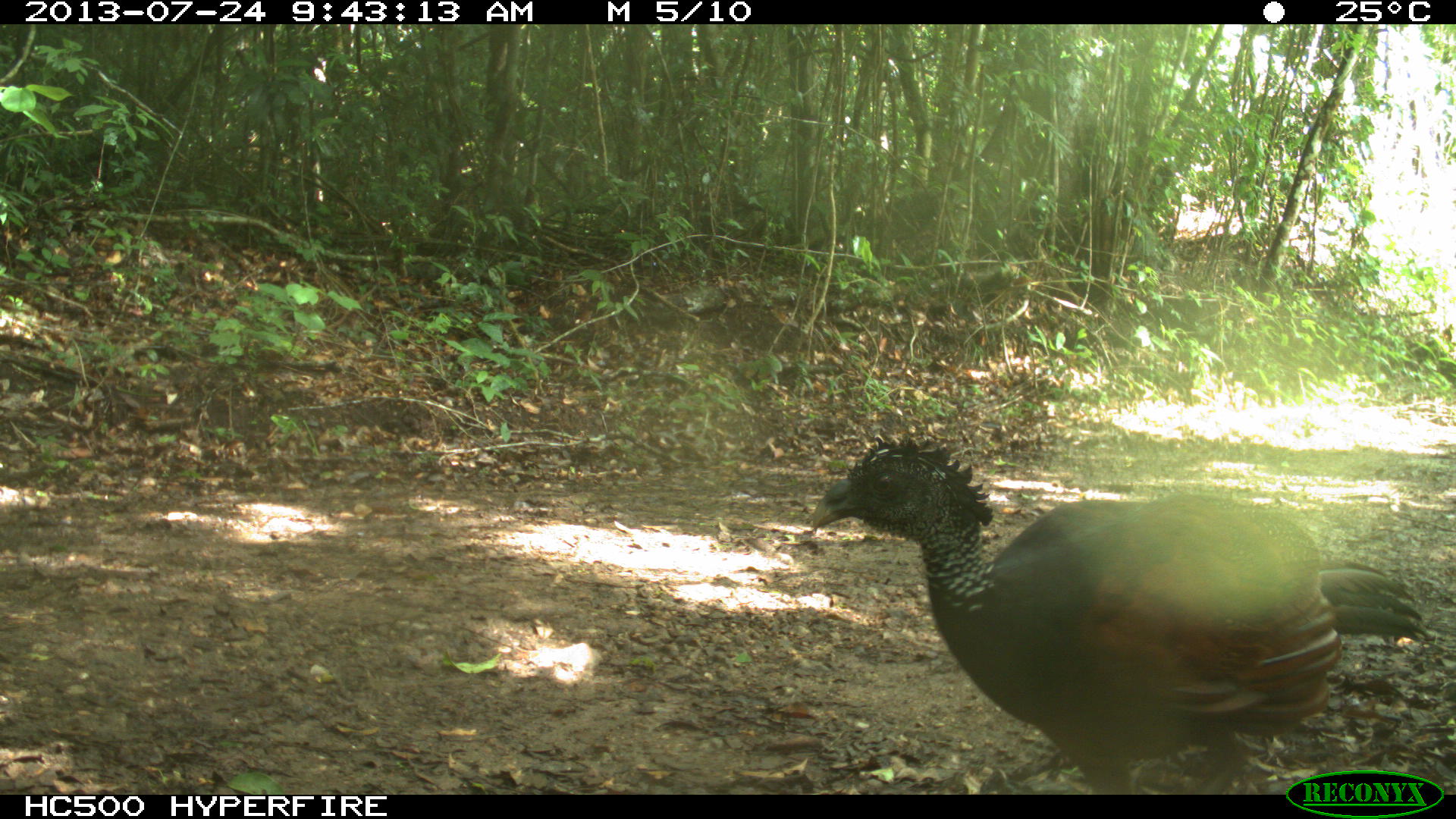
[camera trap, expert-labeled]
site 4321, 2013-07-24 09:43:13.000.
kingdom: Animalia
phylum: Chordata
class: Aves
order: Galliformes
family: Cracidae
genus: Crax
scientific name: Crax rubra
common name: great curassow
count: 1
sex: female